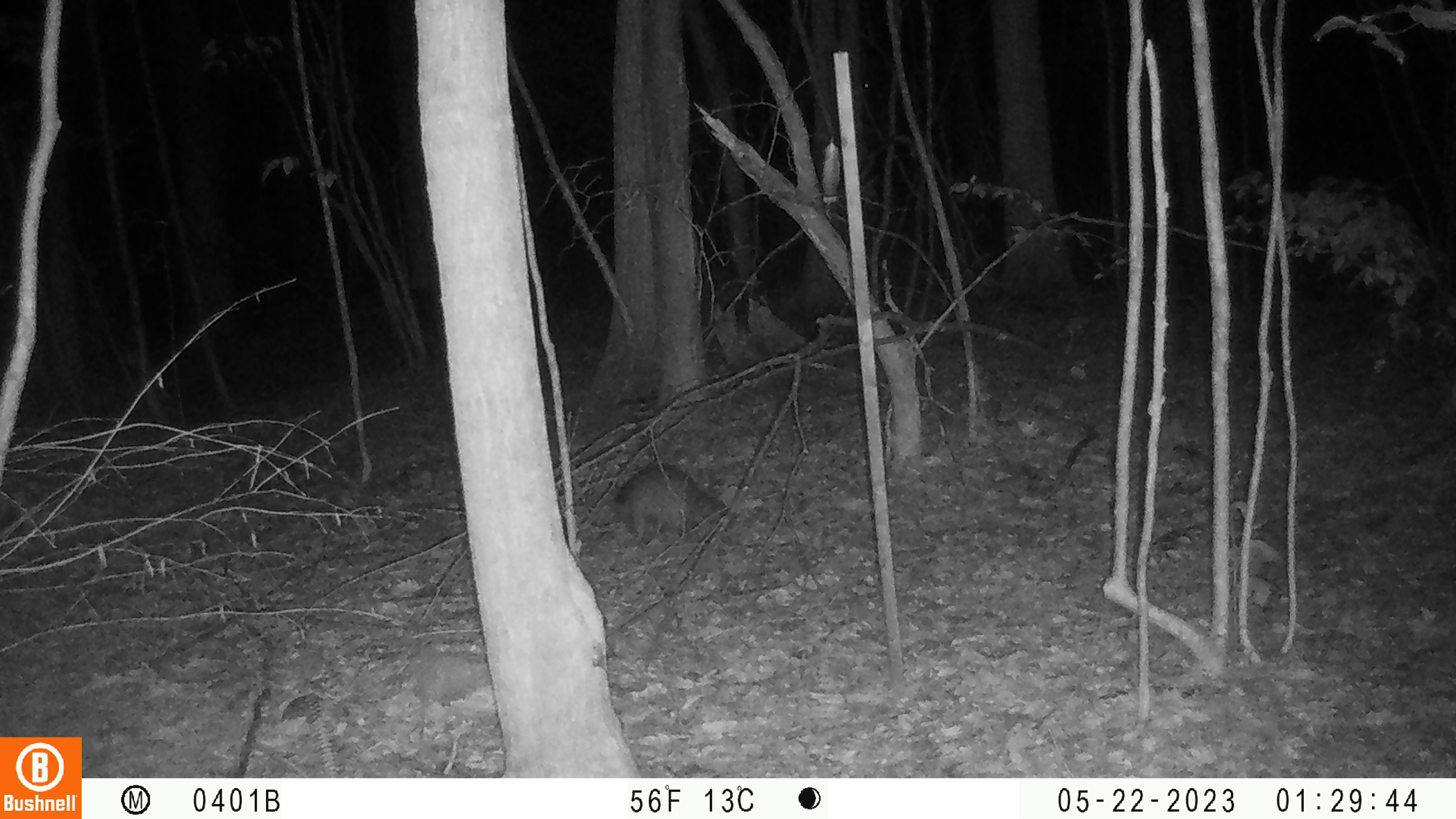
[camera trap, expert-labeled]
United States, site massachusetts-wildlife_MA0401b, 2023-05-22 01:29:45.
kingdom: Animalia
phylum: Chordata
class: Mammalia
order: Carnivora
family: Procyonidae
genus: Procyon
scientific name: Procyon lotor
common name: raccoon